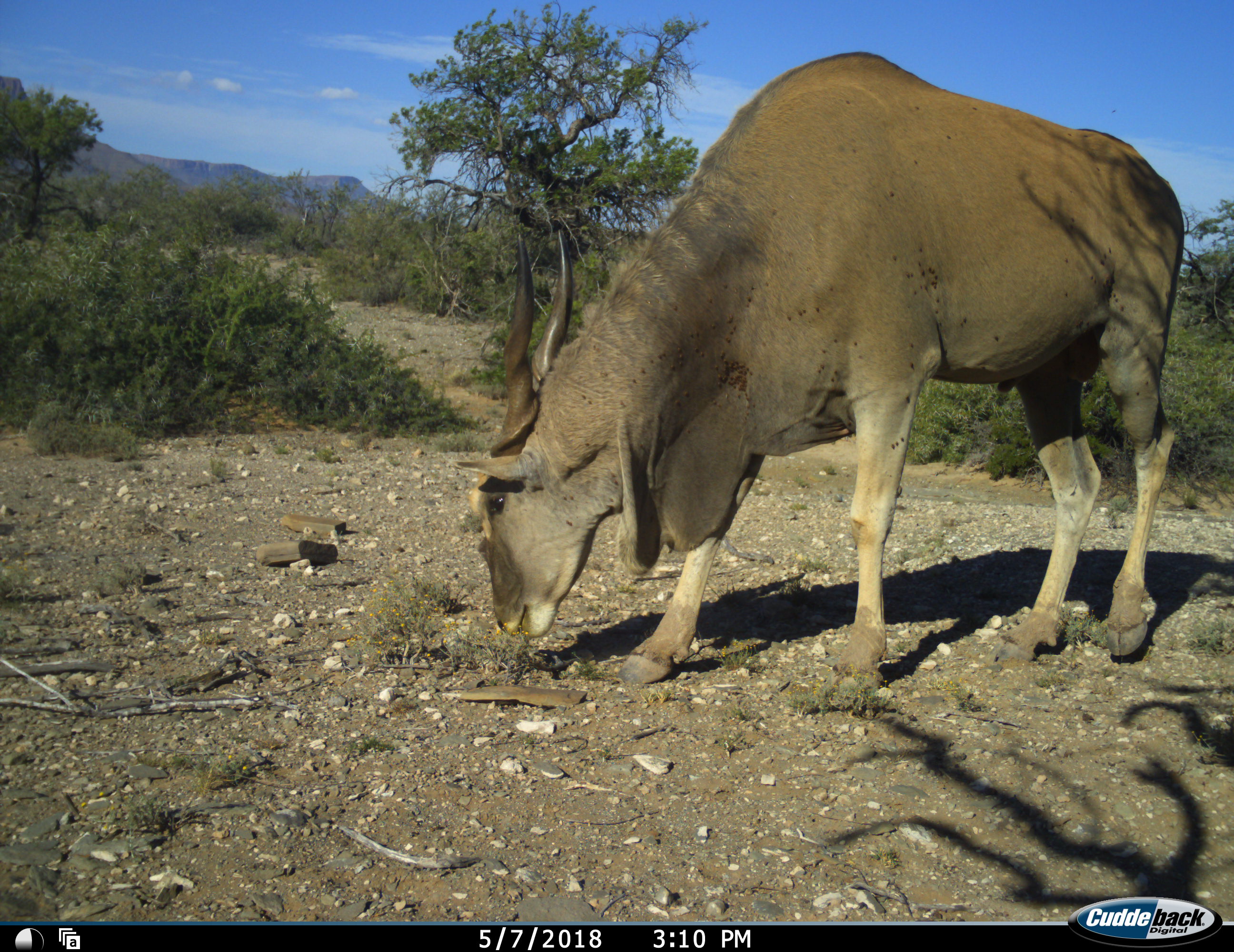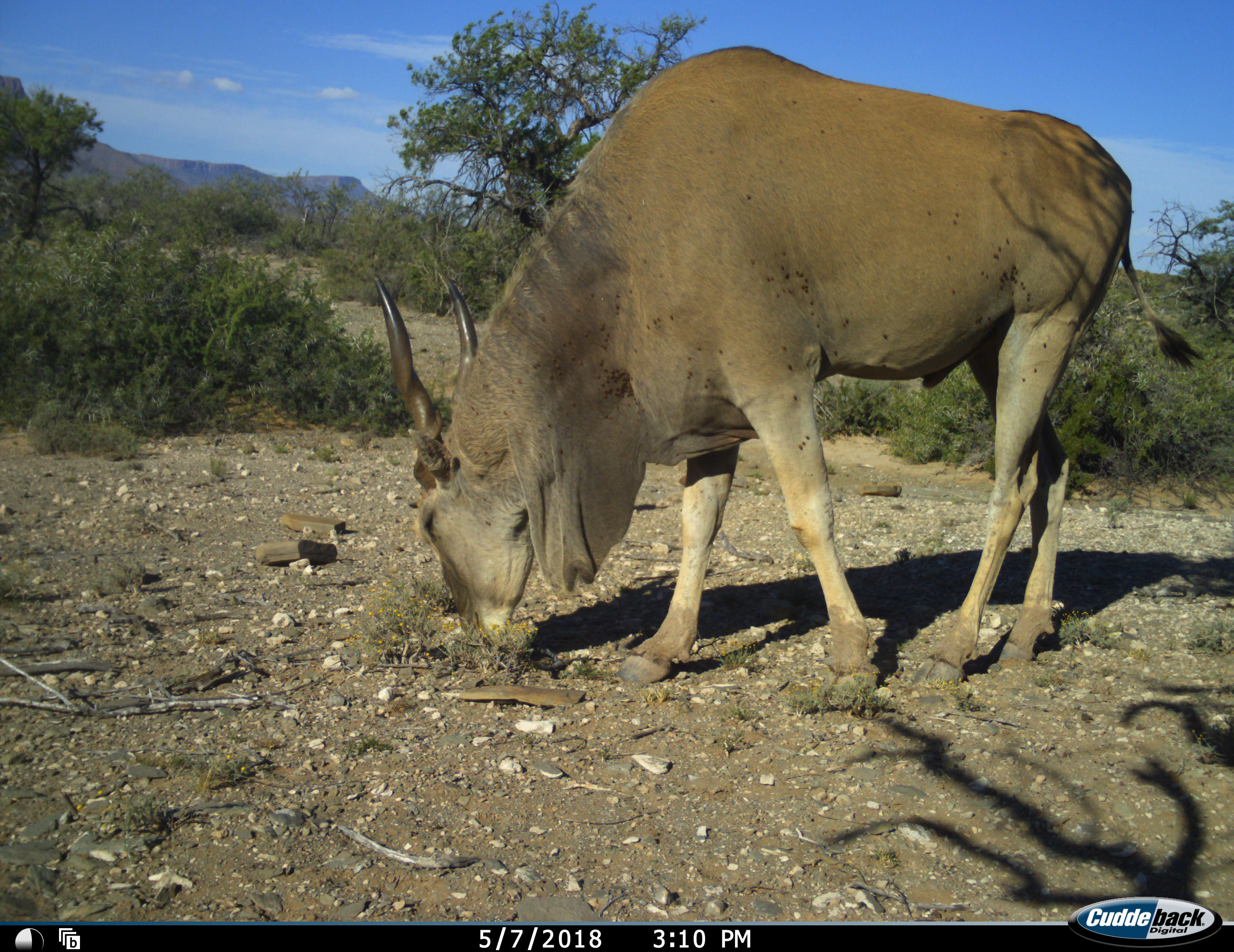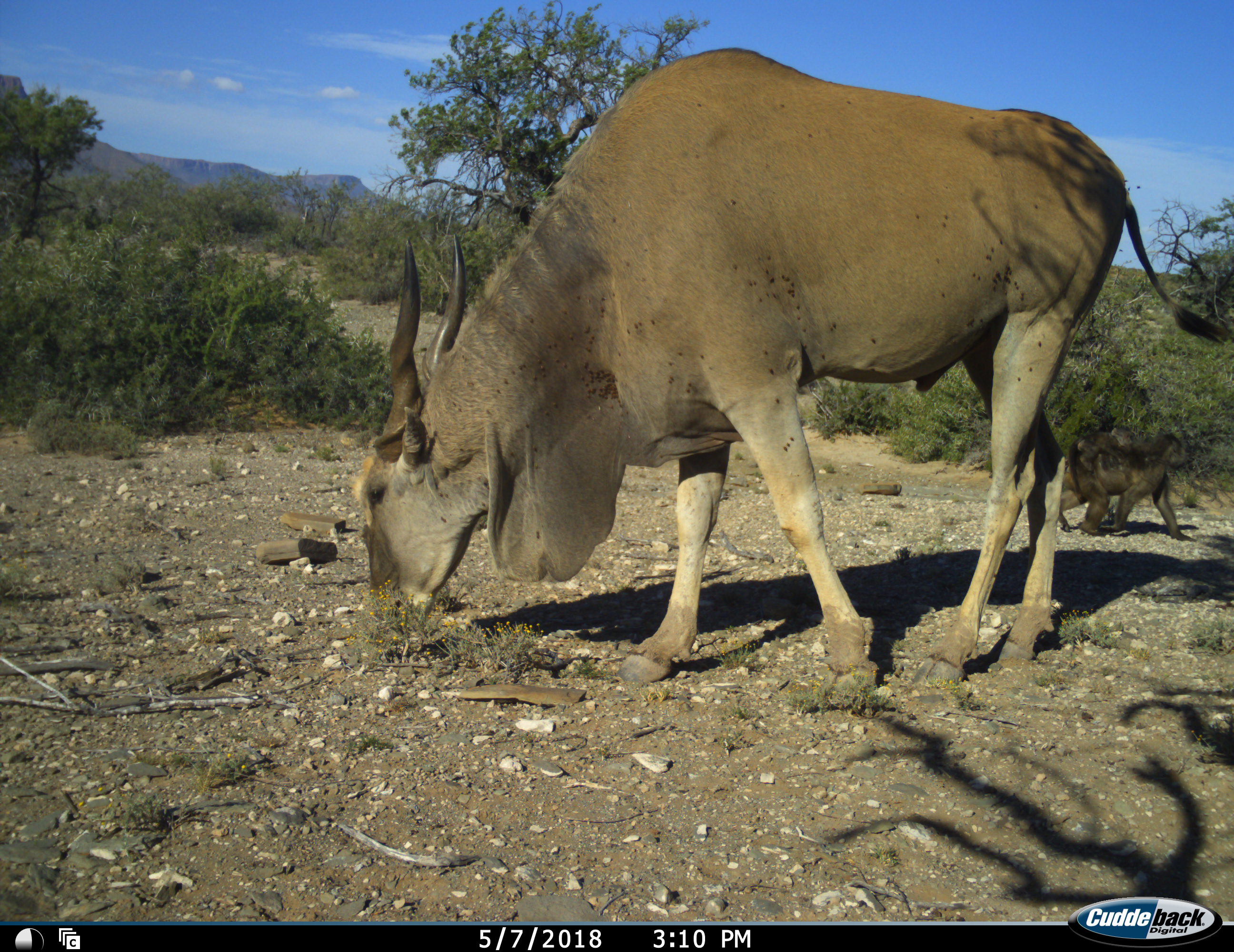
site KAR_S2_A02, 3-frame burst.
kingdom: Animalia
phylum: Chordata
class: Mammalia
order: Artiodactyla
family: Bovidae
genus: Tragelaphus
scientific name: Tragelaphus oryx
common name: eland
Eland (Tragelaphus oryx), count 1. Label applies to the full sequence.